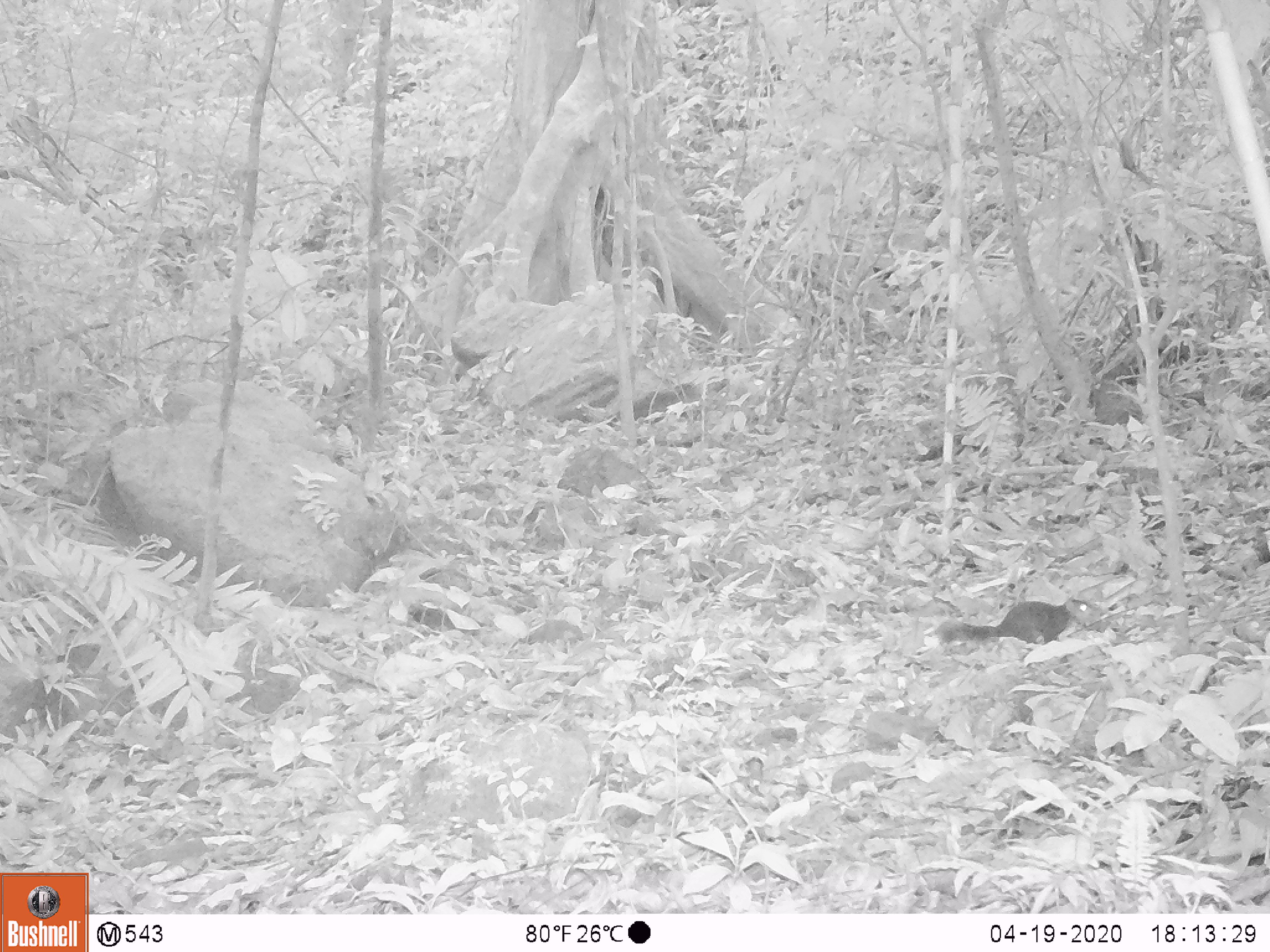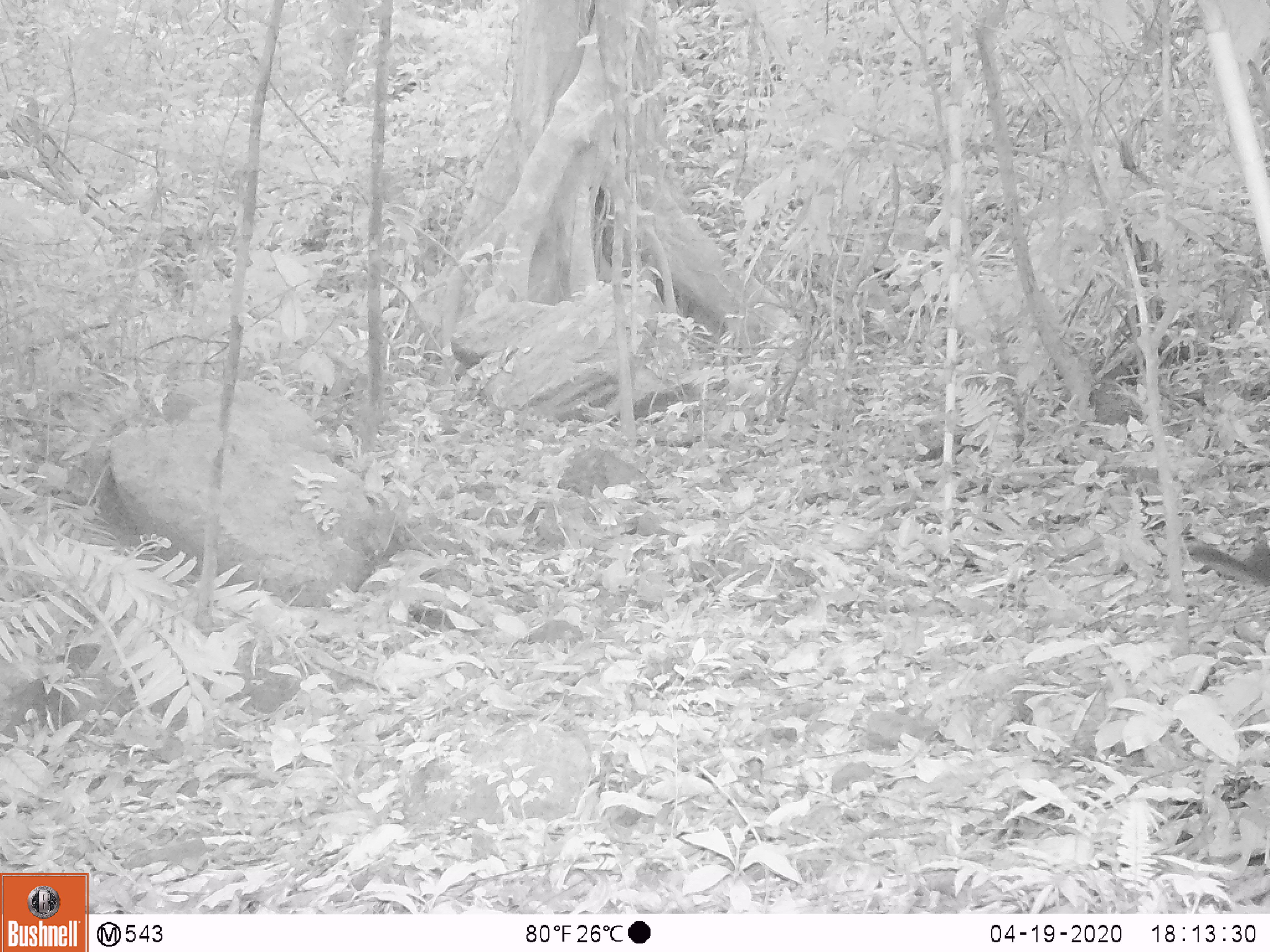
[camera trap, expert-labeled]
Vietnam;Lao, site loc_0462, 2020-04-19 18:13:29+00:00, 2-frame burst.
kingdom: Animalia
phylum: Chordata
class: Mammalia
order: Rodentia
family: Sciuridae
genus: Dremomys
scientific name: Dremomys rufigenis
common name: red-cheeked squirrel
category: red cheeked squirrel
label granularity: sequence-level